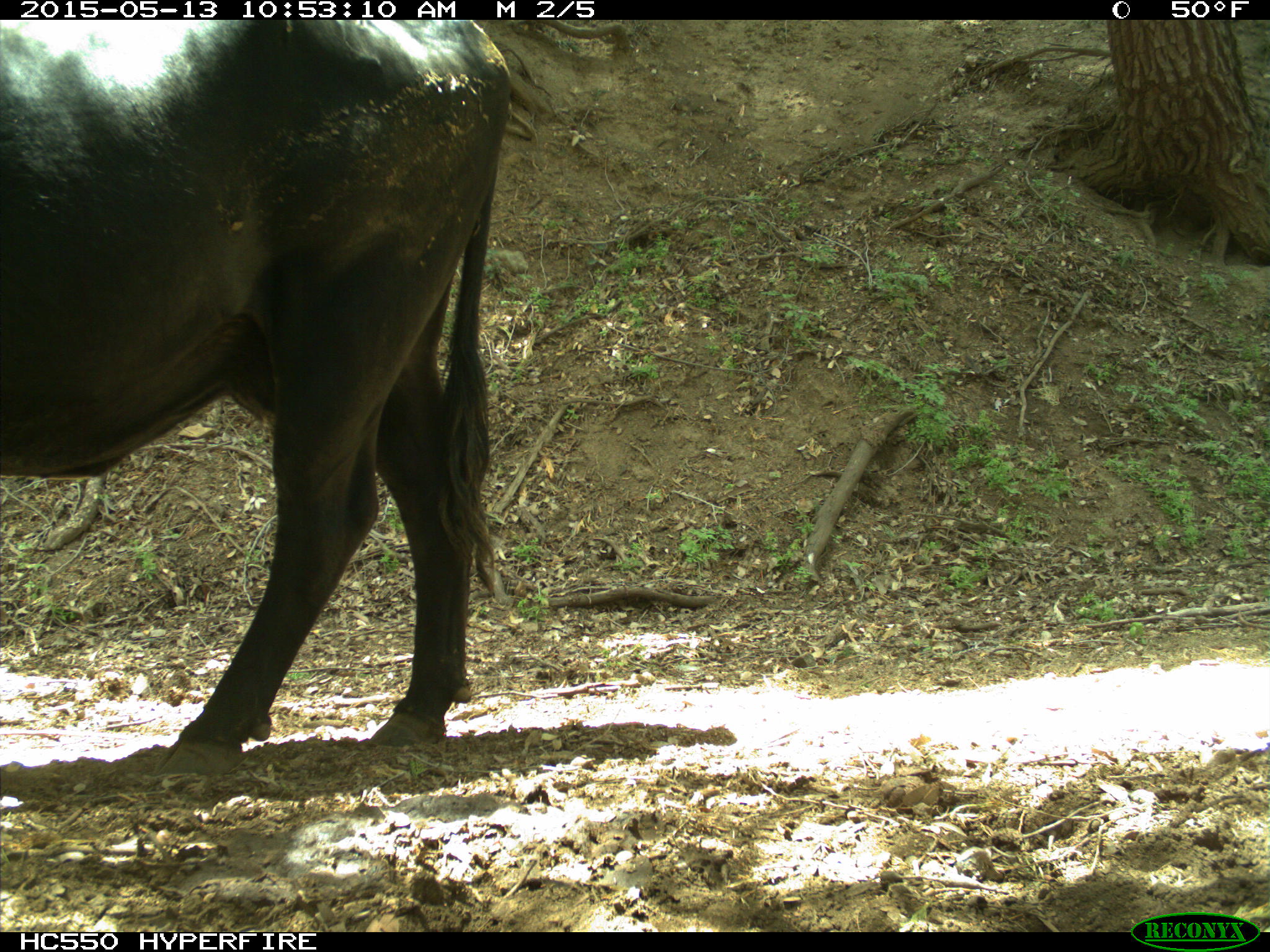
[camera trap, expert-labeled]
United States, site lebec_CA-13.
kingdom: Animalia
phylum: Chordata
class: Mammalia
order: Artiodactyla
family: Bovidae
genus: Bos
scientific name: Bos taurus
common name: domestic cow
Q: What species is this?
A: Bos taurus (domestic cow).